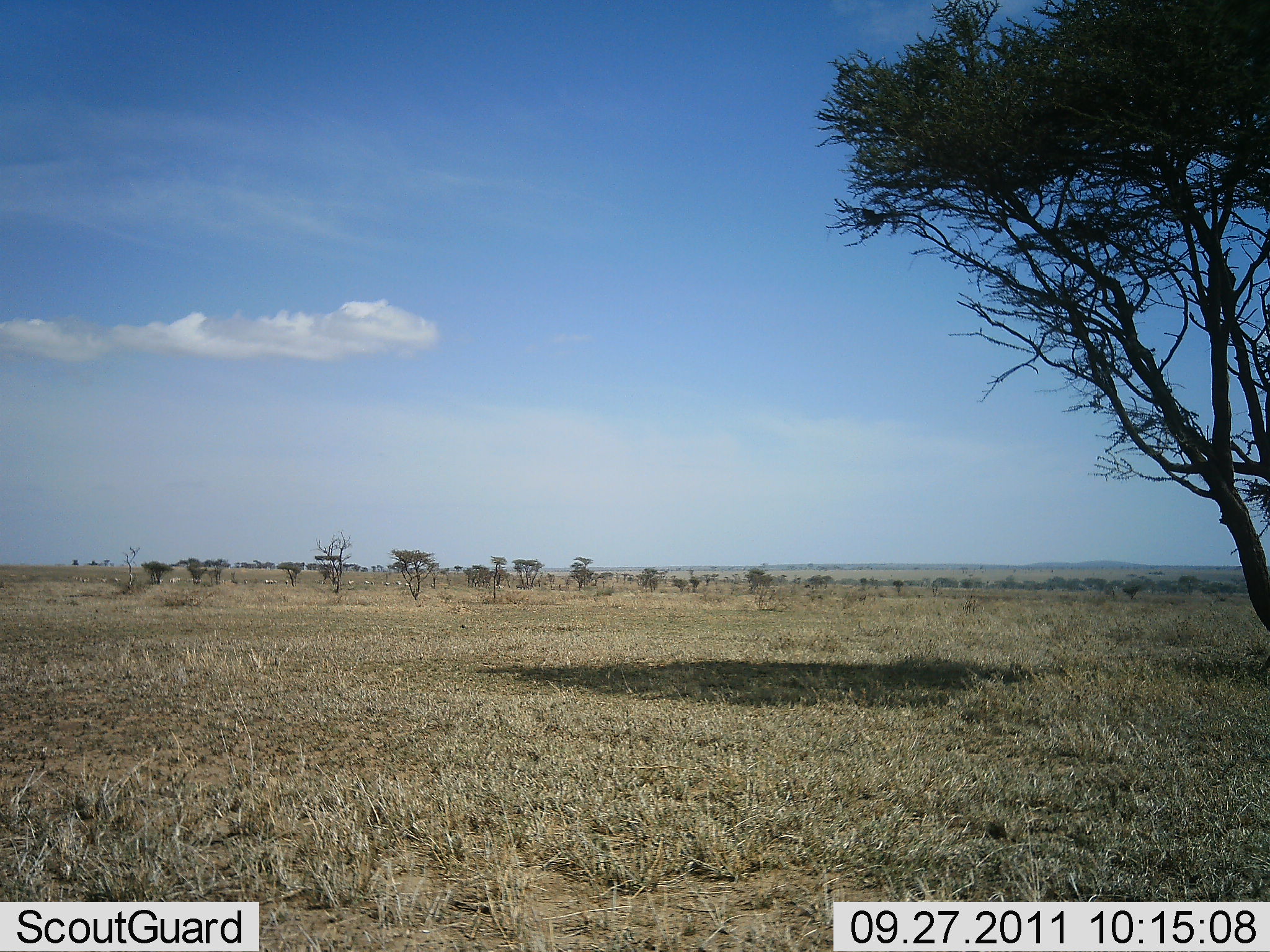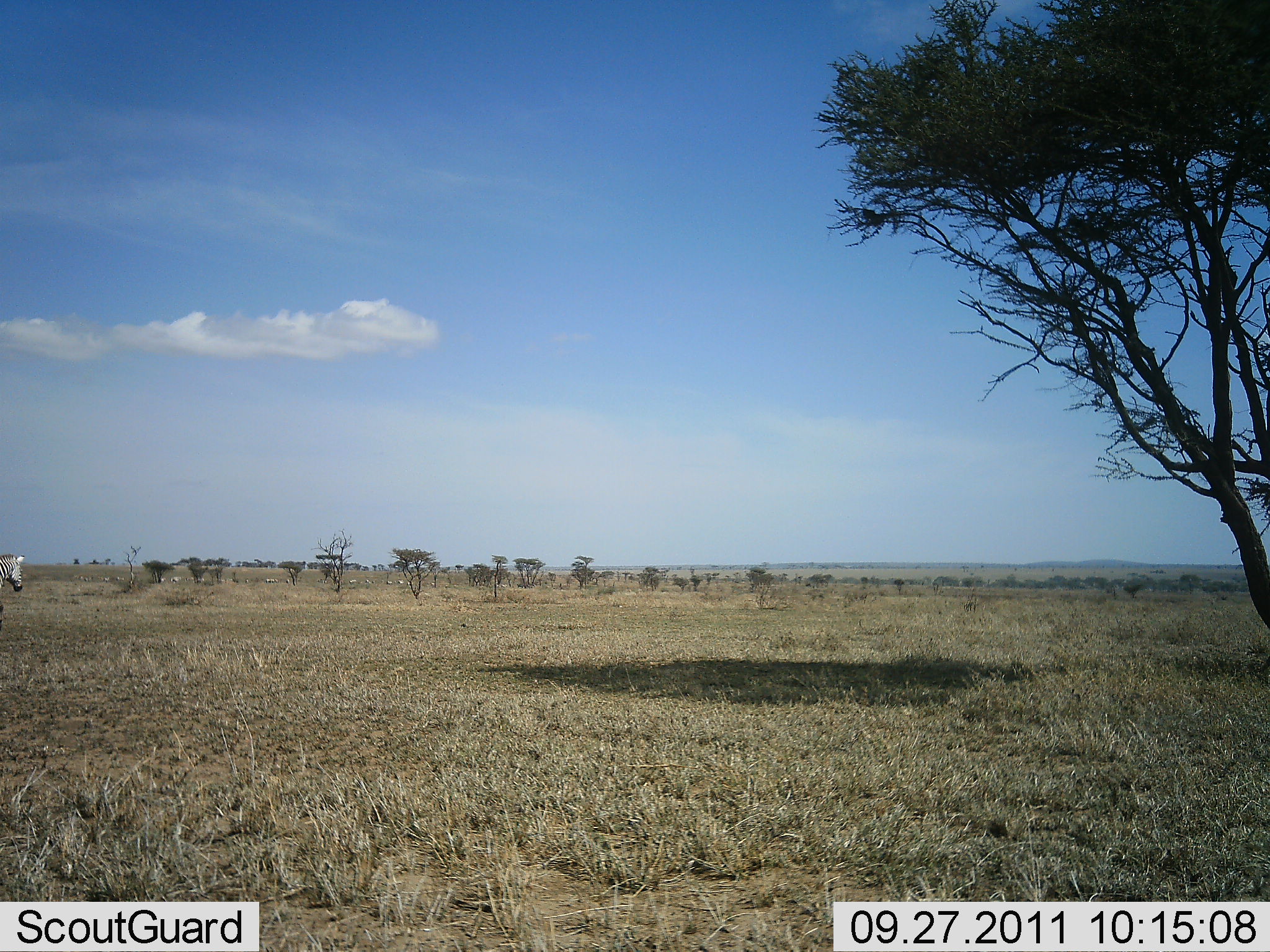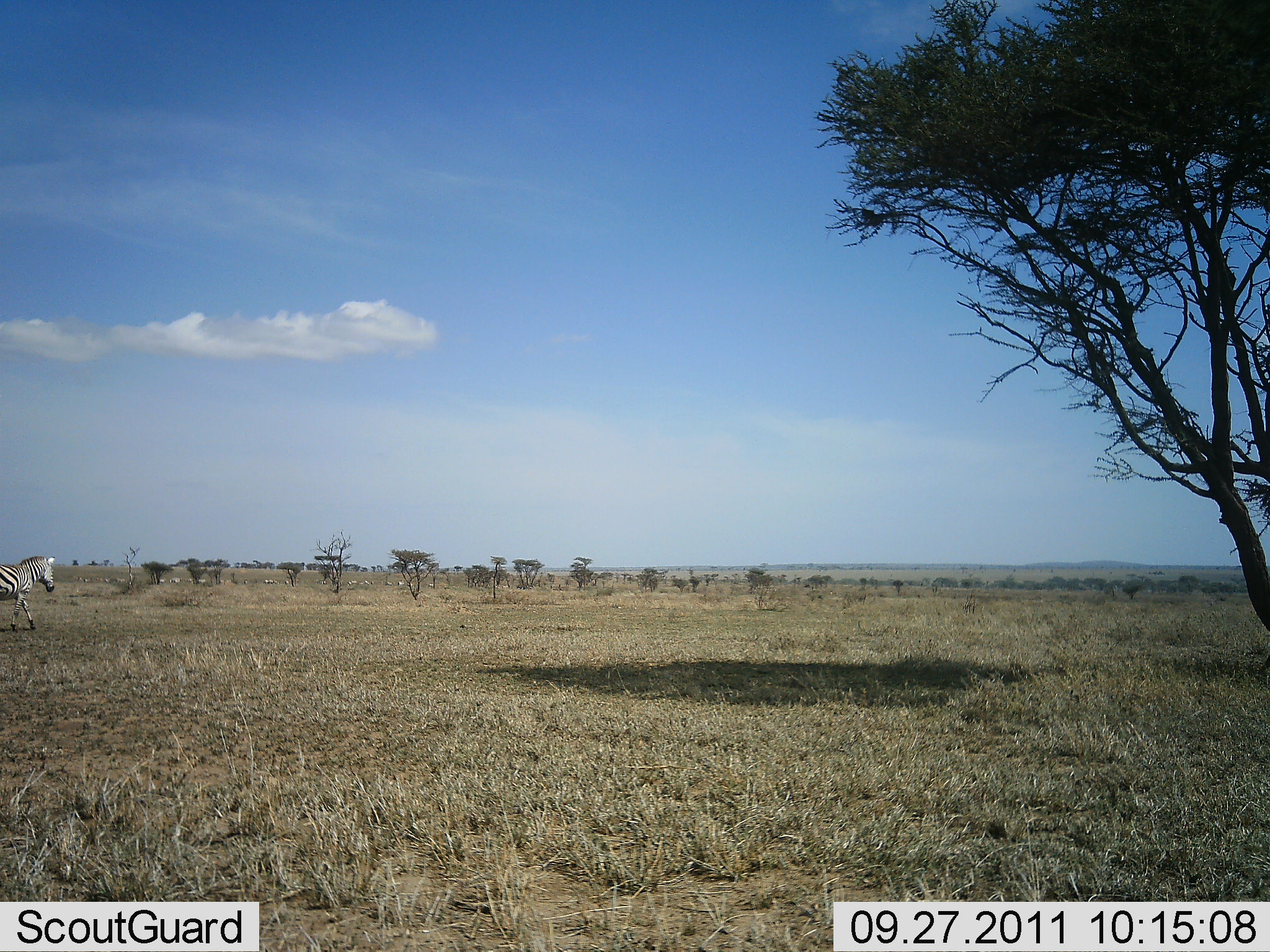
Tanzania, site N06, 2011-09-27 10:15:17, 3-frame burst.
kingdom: Animalia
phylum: Chordata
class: Mammalia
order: Perissodactyla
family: Equidae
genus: Equus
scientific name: Equus quagga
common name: plains zebra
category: zebra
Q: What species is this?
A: Zebra (plains zebra) (Equus quagga).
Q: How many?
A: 1.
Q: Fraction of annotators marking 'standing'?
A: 0%.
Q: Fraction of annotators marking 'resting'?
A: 0%.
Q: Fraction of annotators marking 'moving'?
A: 100%.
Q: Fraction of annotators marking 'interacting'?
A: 0%.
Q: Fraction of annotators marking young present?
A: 0%.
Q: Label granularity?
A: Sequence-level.